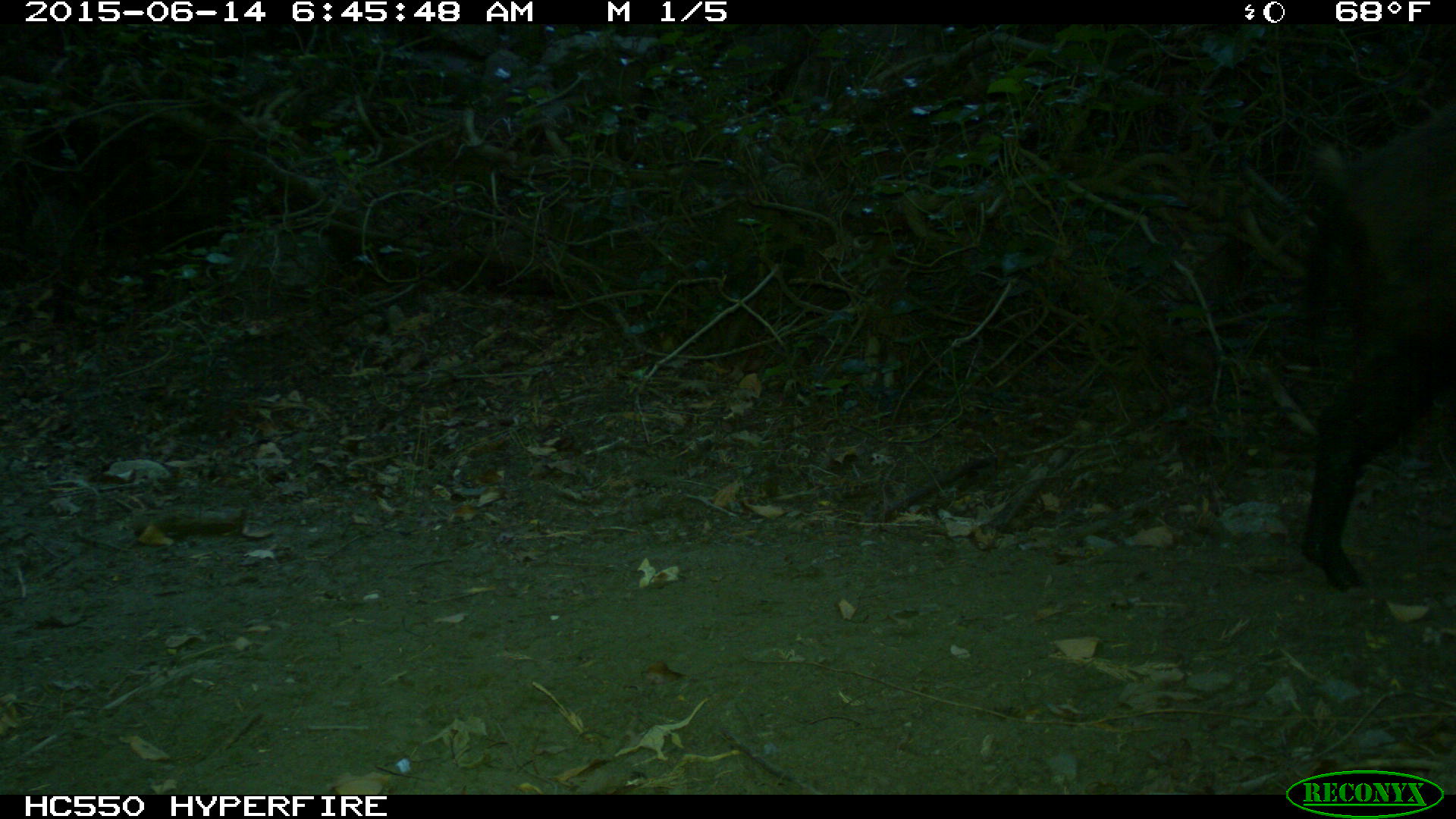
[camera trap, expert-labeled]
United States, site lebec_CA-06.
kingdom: Animalia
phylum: Chordata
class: Mammalia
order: Artiodactyla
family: Suidae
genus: Sus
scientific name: Sus scrofa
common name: wild boar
Sus scrofa (wild boar).